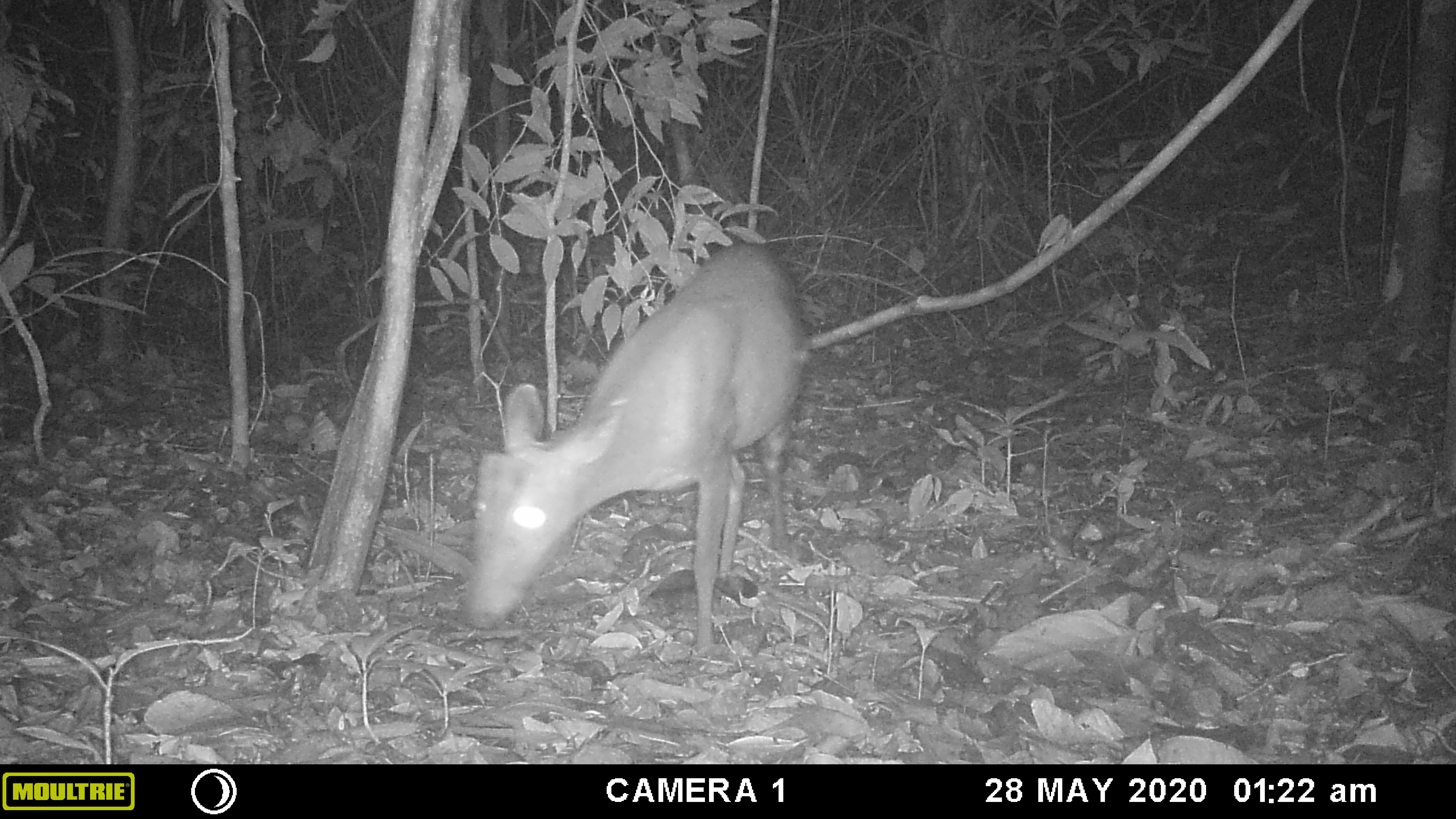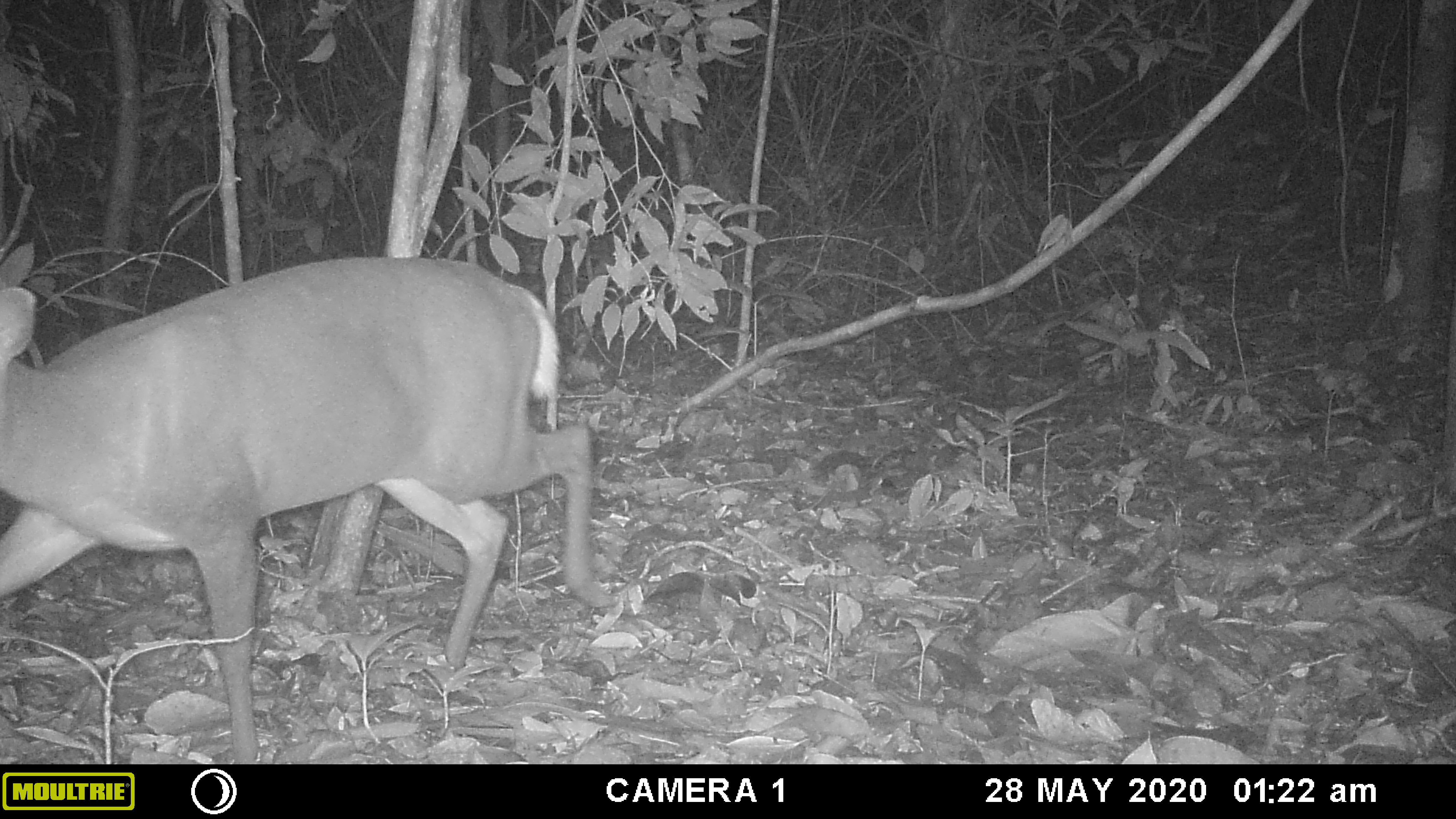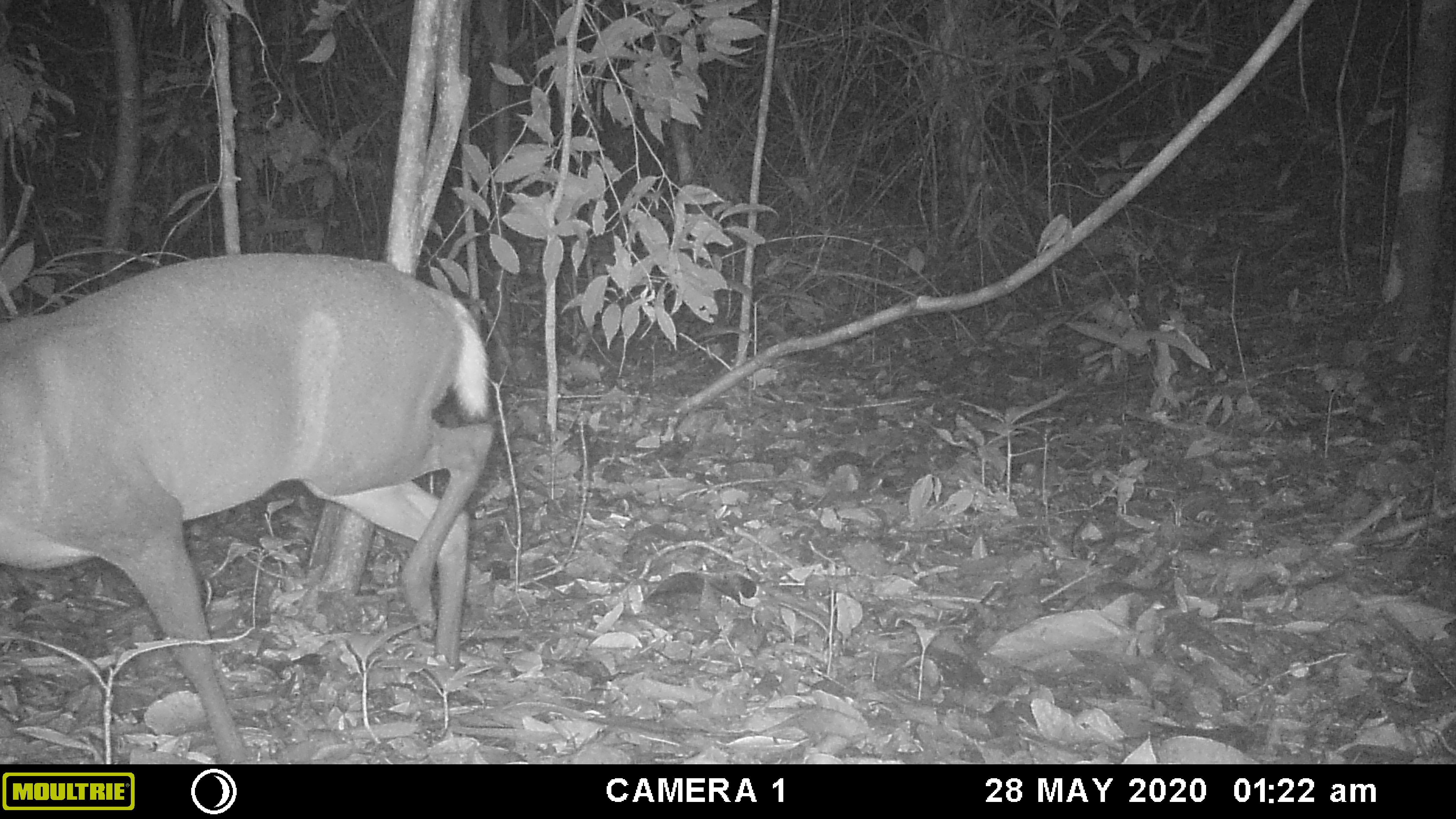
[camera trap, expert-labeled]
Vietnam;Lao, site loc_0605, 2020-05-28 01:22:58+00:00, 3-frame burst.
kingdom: Animalia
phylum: Chordata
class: Mammalia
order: Artiodactyla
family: Cervidae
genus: Muntiacus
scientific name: Muntiacus rooseveltorum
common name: roosevelt's muntjac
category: roosevelts muntjac group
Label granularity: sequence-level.